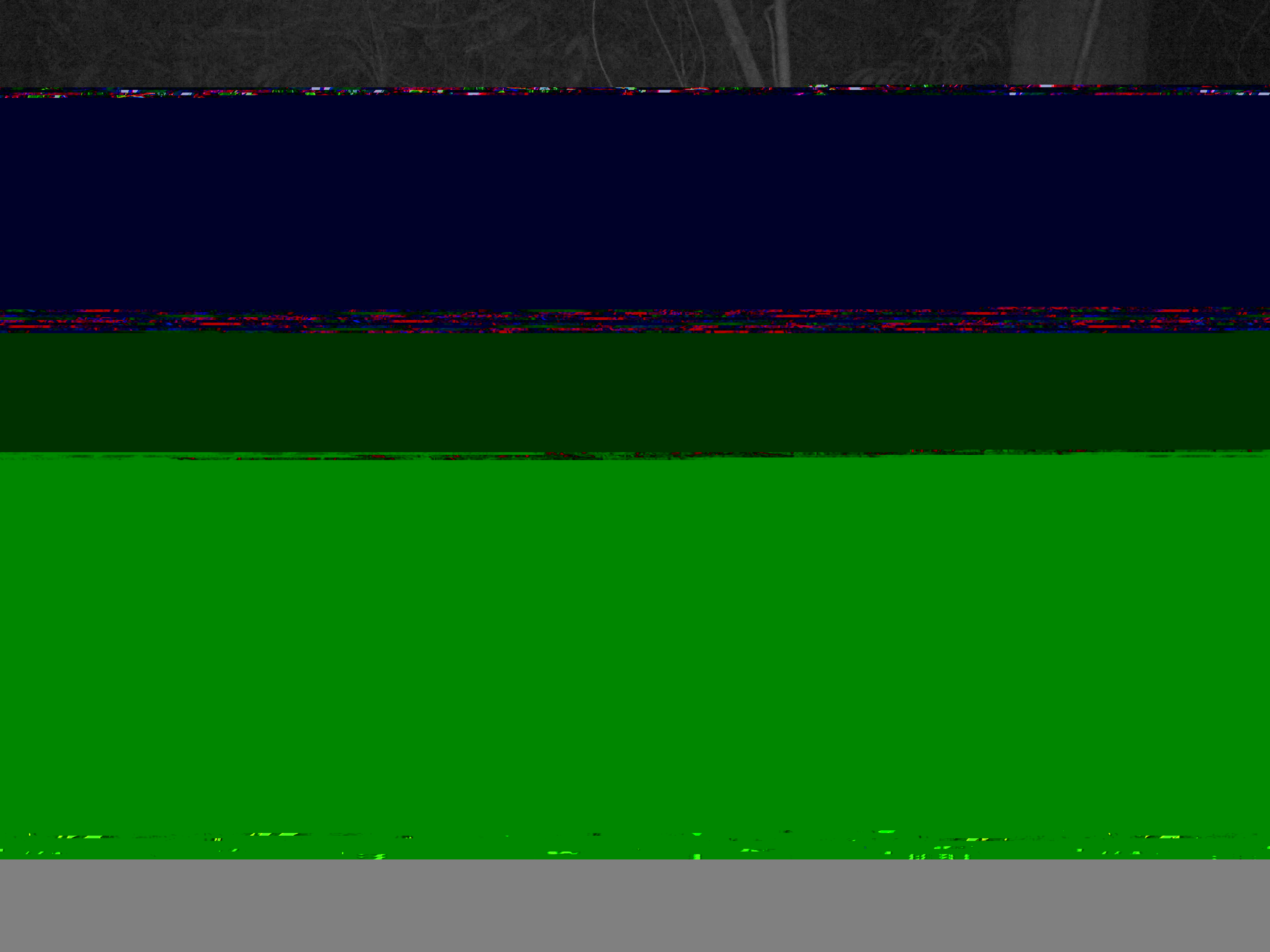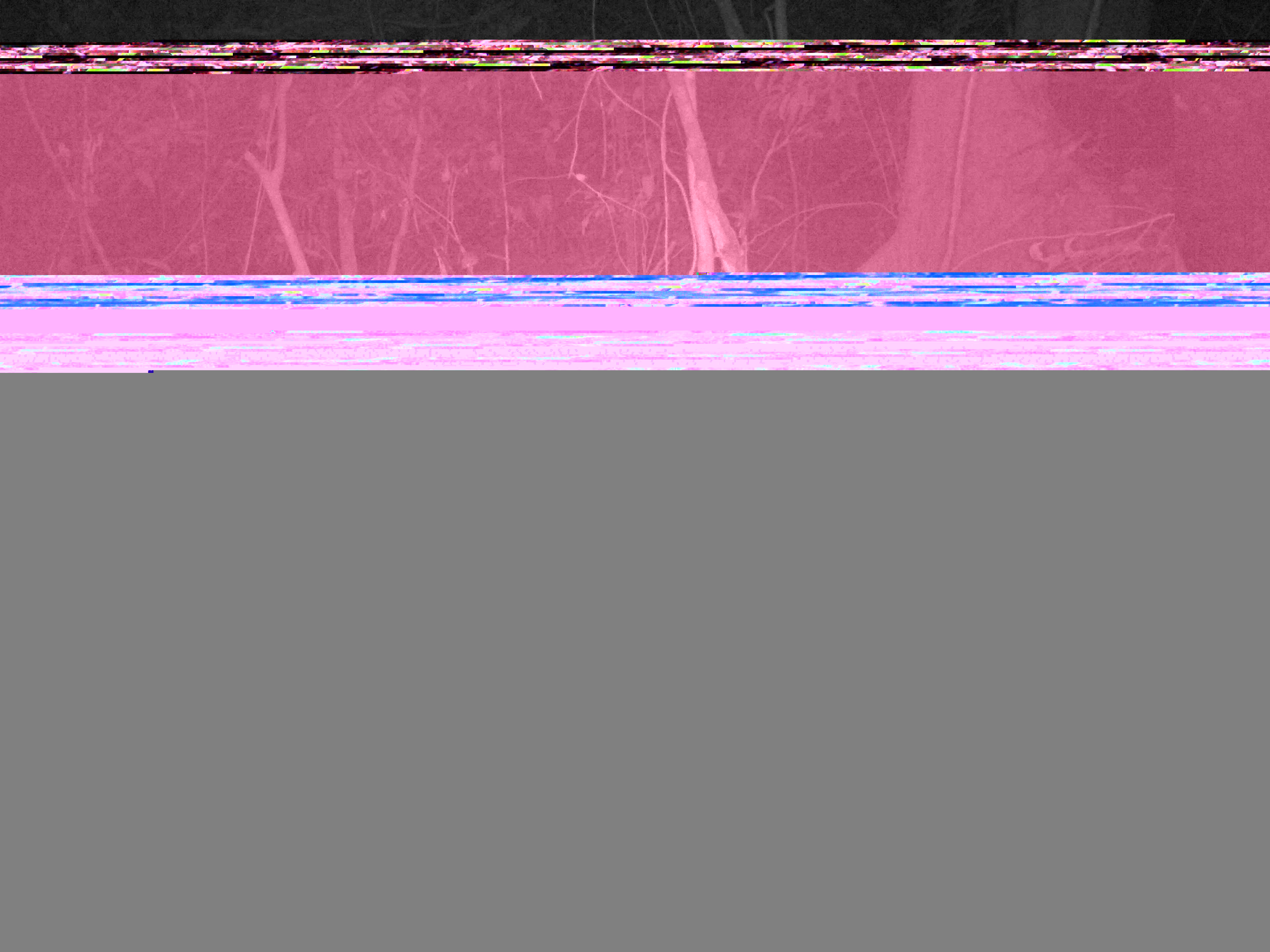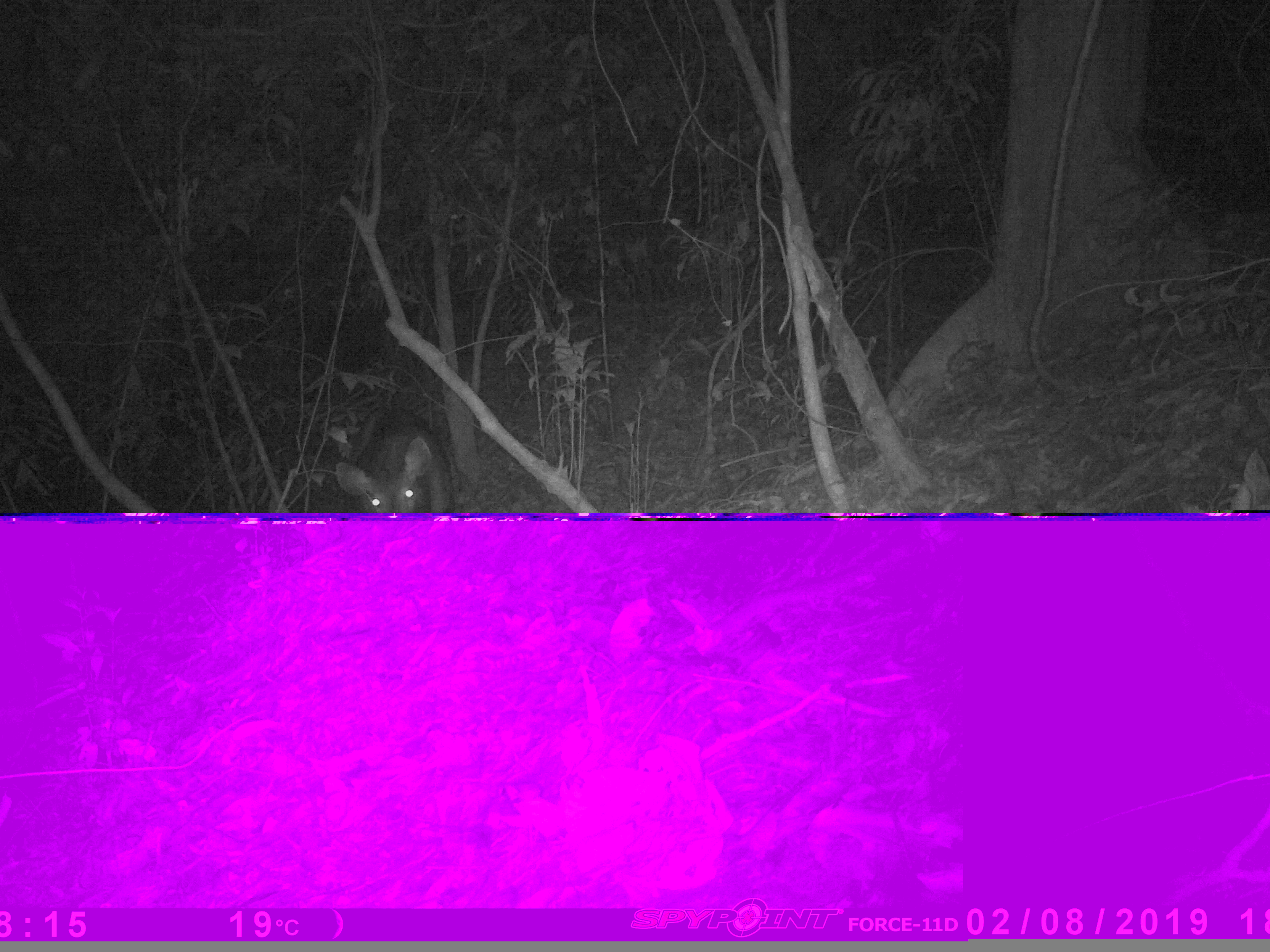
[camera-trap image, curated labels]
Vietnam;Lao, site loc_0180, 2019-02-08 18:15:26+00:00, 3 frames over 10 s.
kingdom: Animalia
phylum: Chordata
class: Mammalia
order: Artiodactyla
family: Cervidae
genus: Rusa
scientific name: Rusa unicolor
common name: sambar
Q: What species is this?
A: Sambar (Rusa unicolor).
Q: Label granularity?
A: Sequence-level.